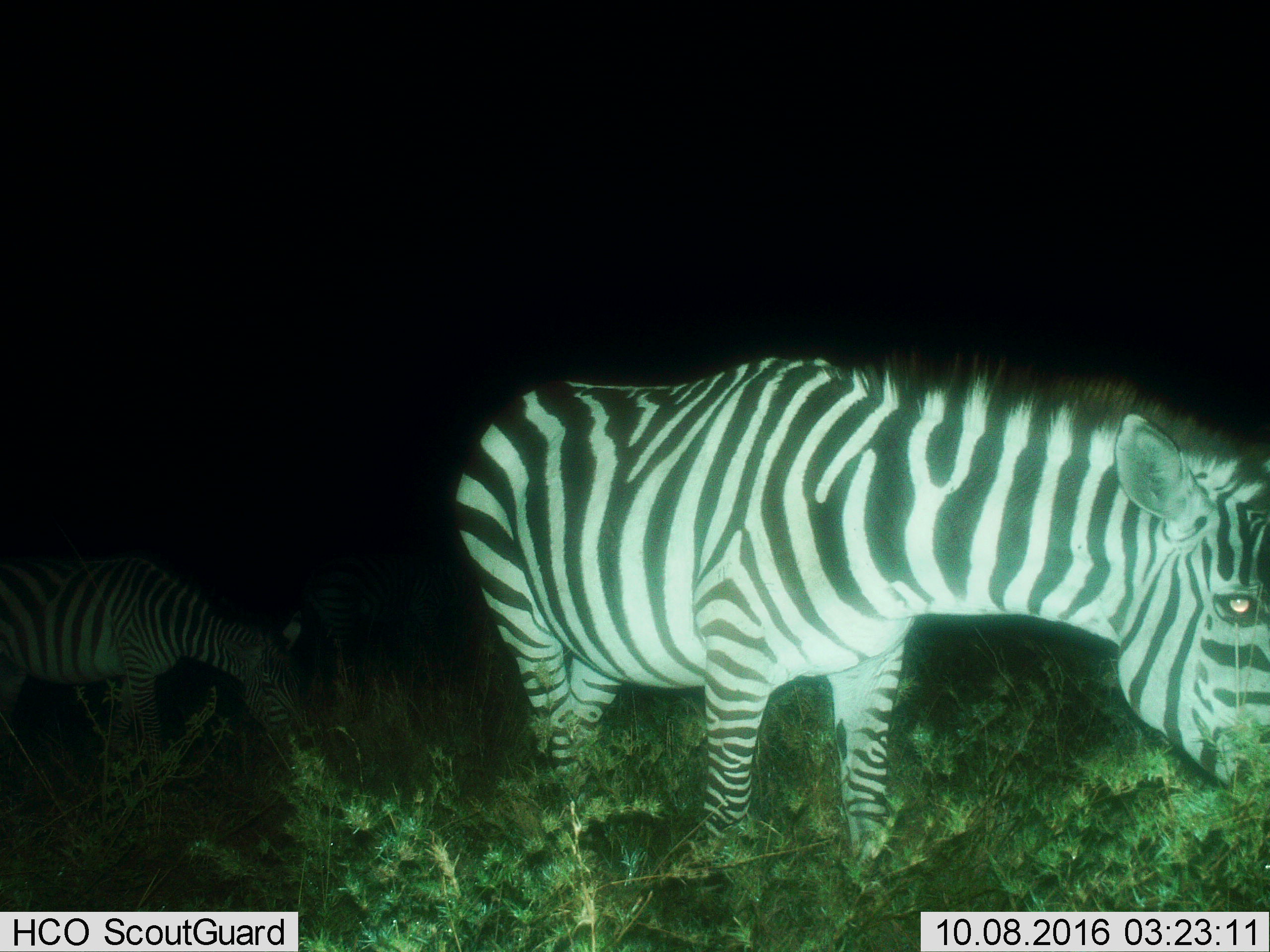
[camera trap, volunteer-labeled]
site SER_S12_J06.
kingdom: Animalia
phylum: Chordata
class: Mammalia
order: Perissodactyla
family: Equidae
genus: Equus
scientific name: Equus quagga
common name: plains zebra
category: zebraplains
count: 2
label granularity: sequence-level